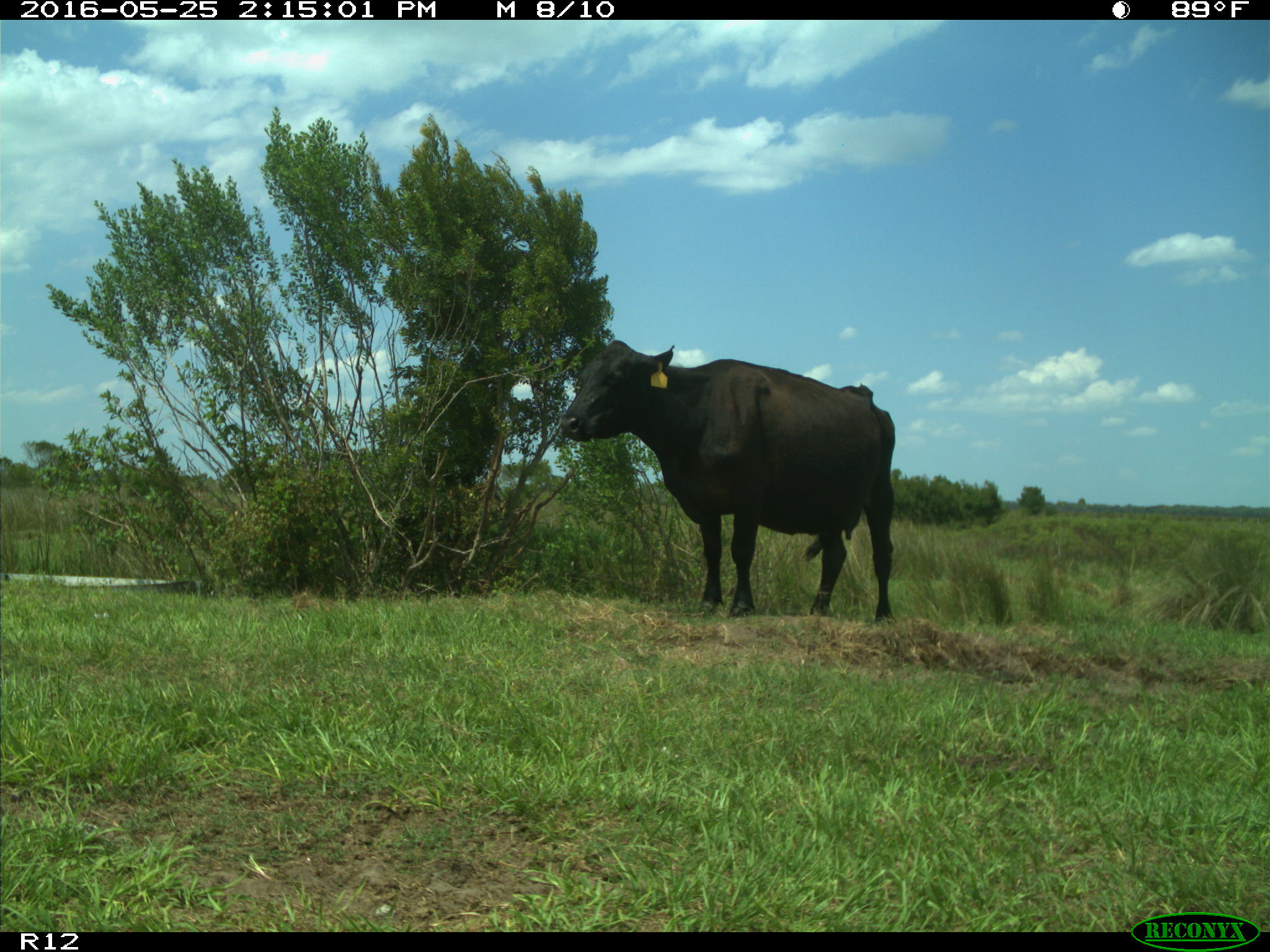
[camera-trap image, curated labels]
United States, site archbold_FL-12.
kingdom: Animalia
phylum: Chordata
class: Mammalia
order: Artiodactyla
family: Bovidae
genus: Bos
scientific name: Bos taurus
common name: domestic cow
Bos taurus (domestic cow).